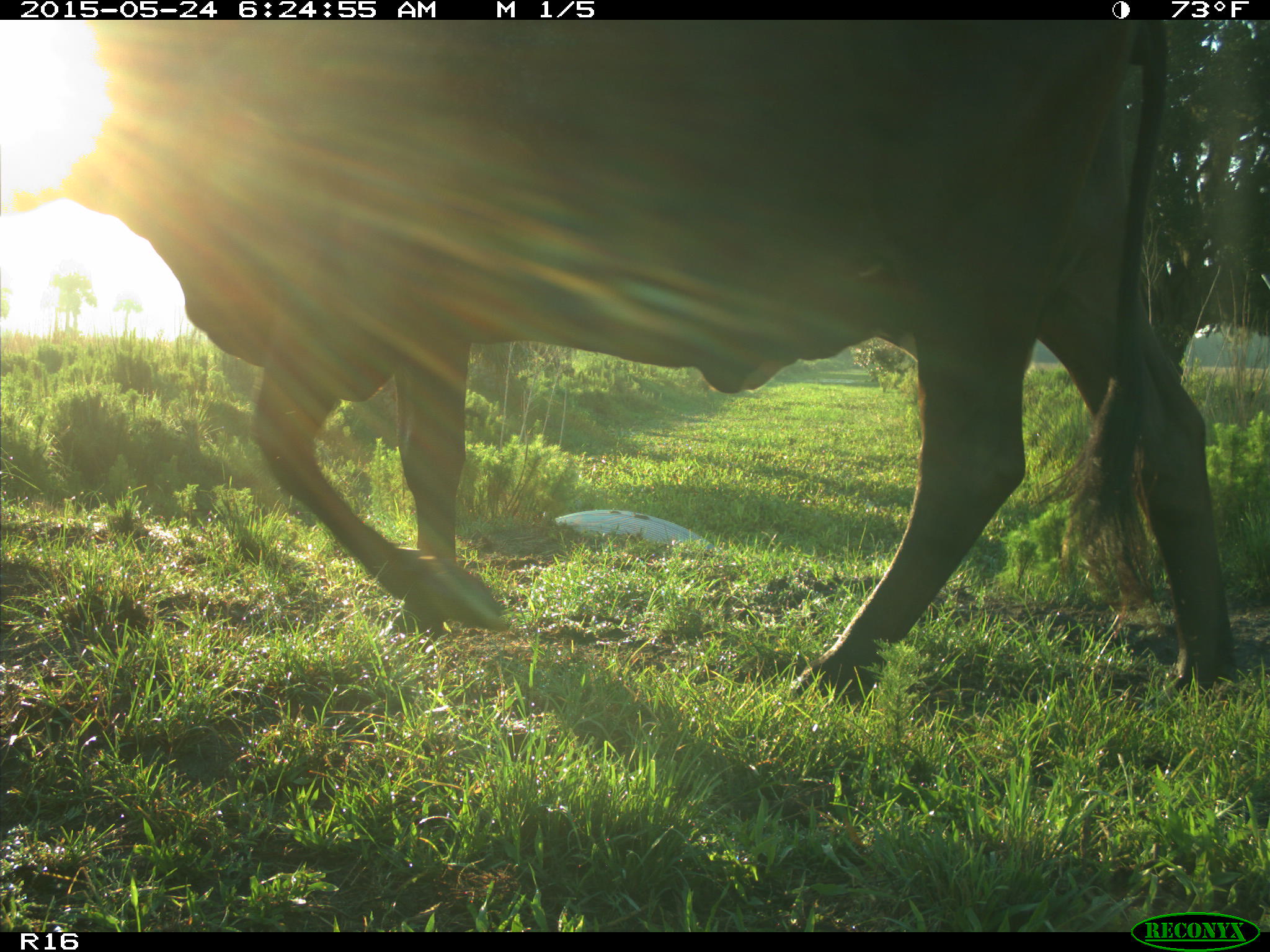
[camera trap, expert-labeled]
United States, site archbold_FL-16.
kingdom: Animalia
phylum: Chordata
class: Mammalia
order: Artiodactyla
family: Bovidae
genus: Bos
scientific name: Bos taurus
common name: domestic cow